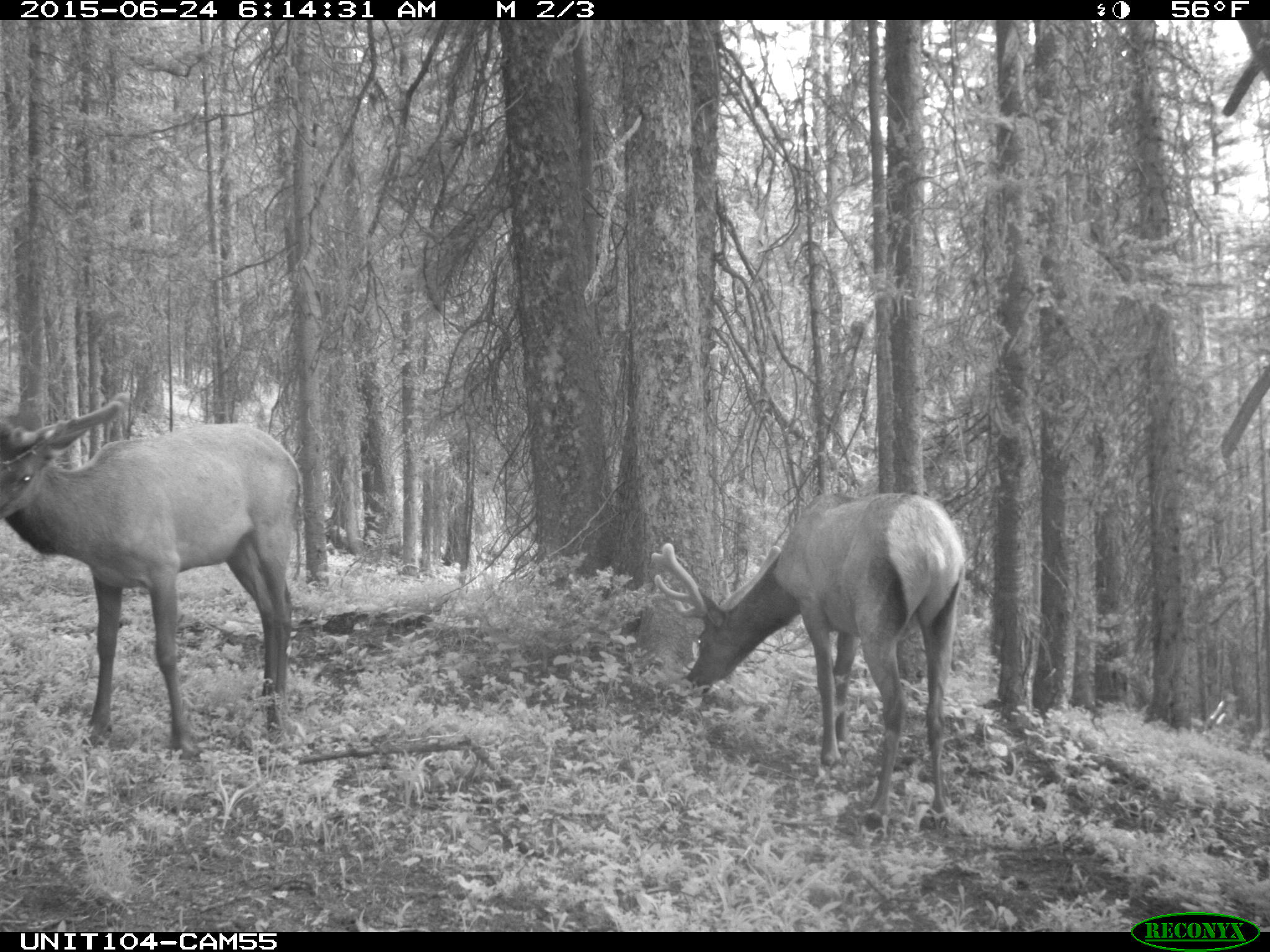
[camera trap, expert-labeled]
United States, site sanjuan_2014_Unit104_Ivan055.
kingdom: Animalia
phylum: Chordata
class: Mammalia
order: Artiodactyla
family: Cervidae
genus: Cervus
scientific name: Cervus elaphus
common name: red deer